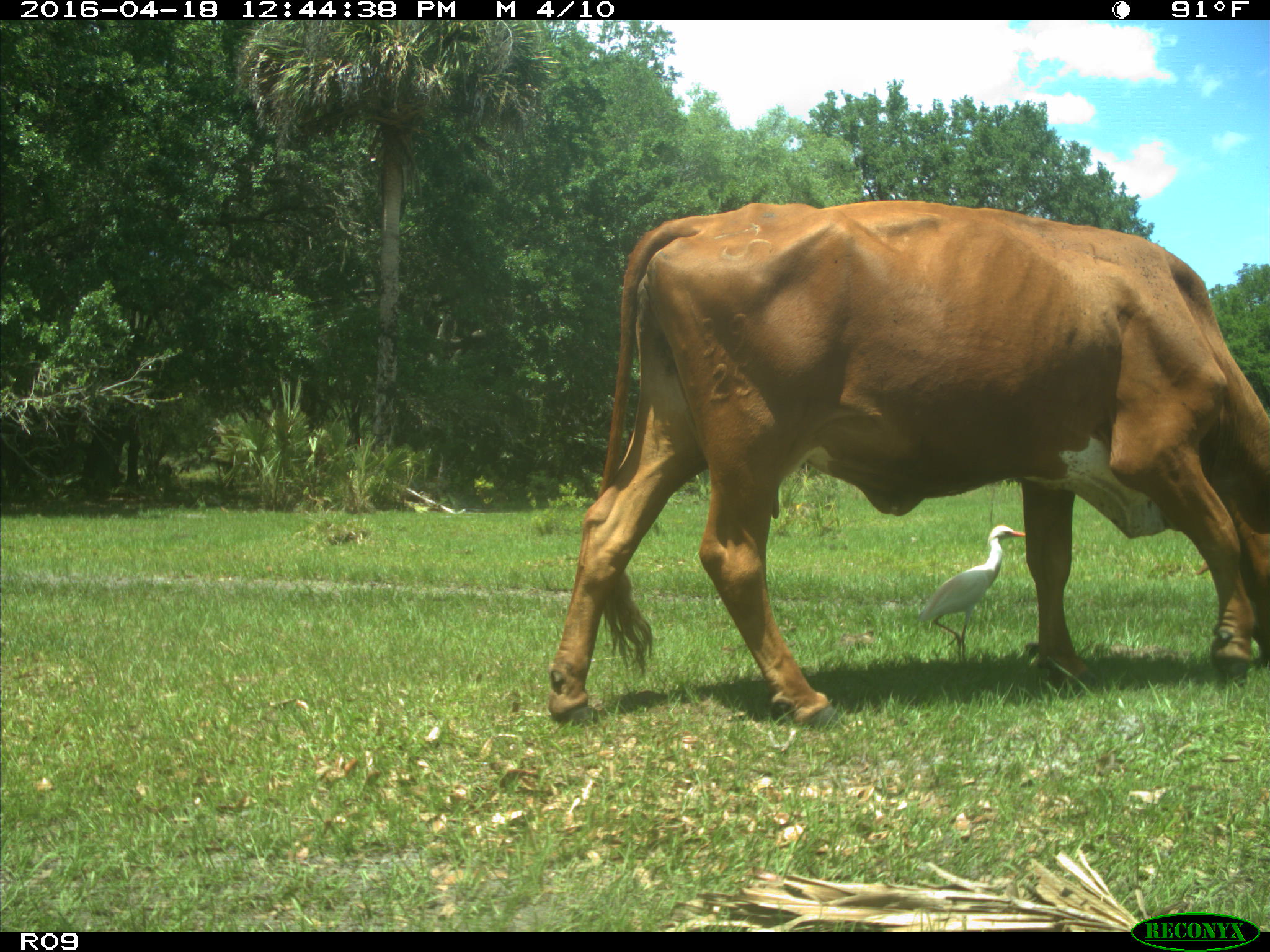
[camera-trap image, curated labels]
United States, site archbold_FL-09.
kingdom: Animalia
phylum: Chordata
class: Mammalia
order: Artiodactyla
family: Bovidae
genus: Bos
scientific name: Bos taurus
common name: domestic cow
Bos taurus (domestic cow).